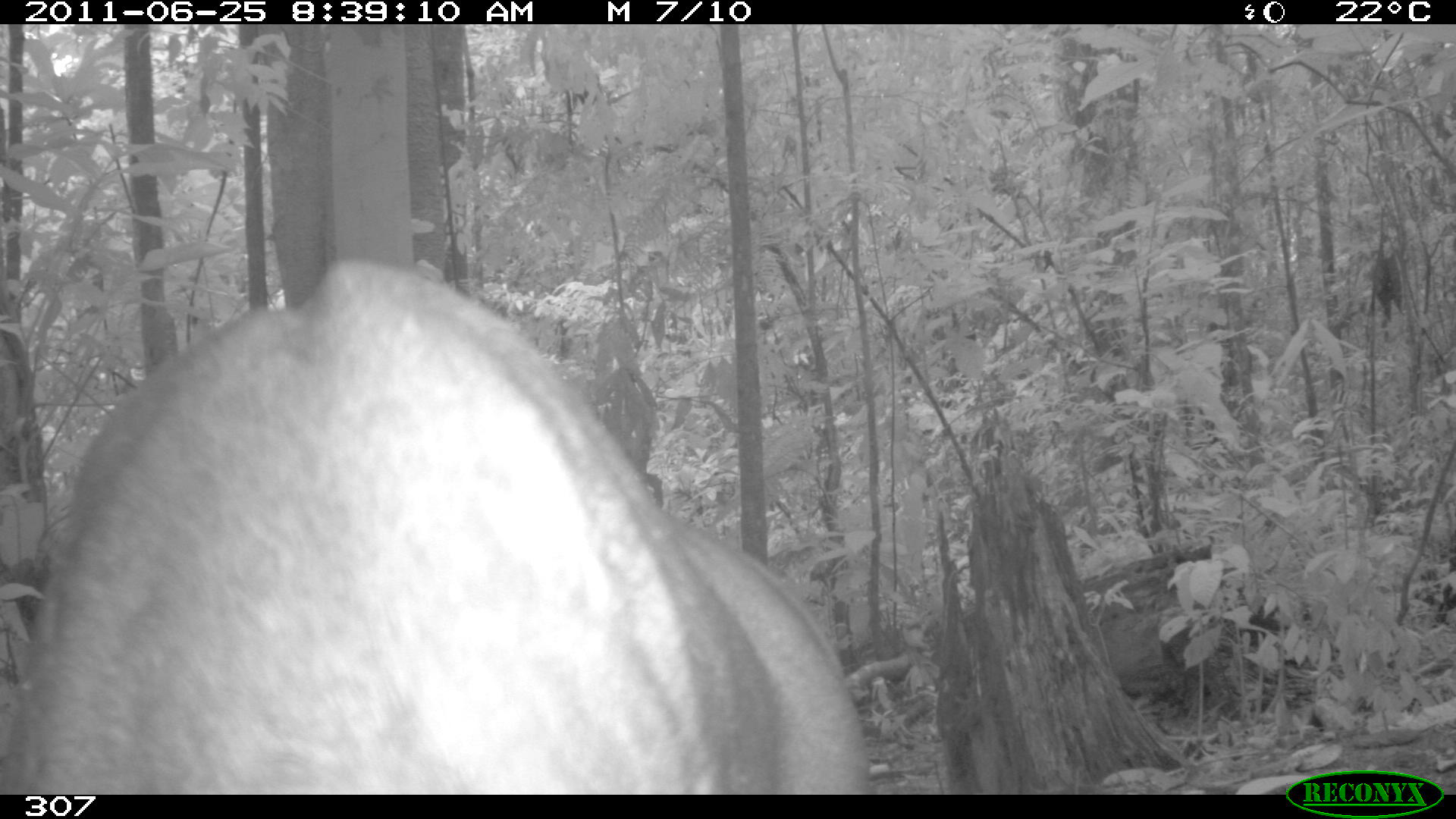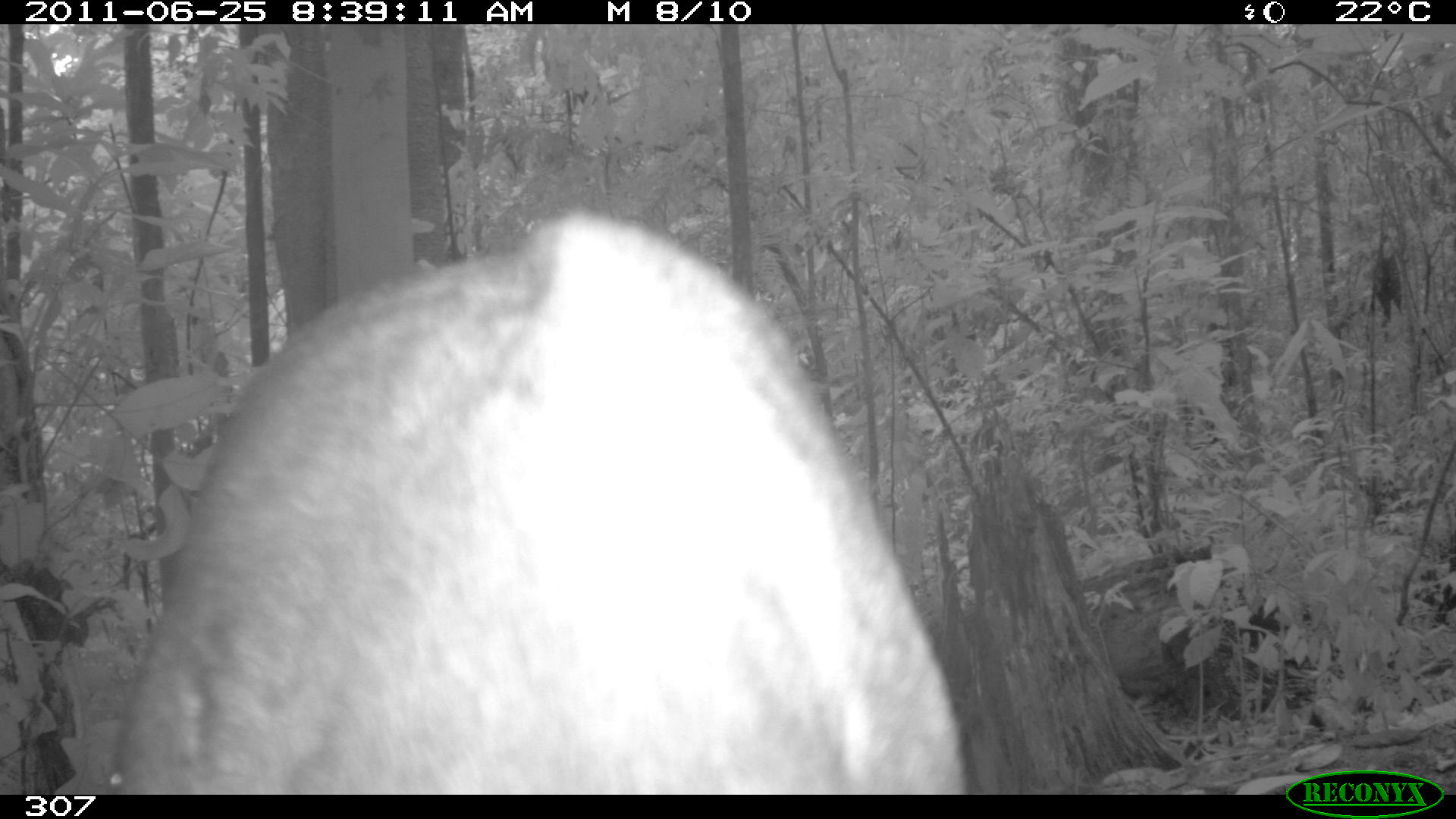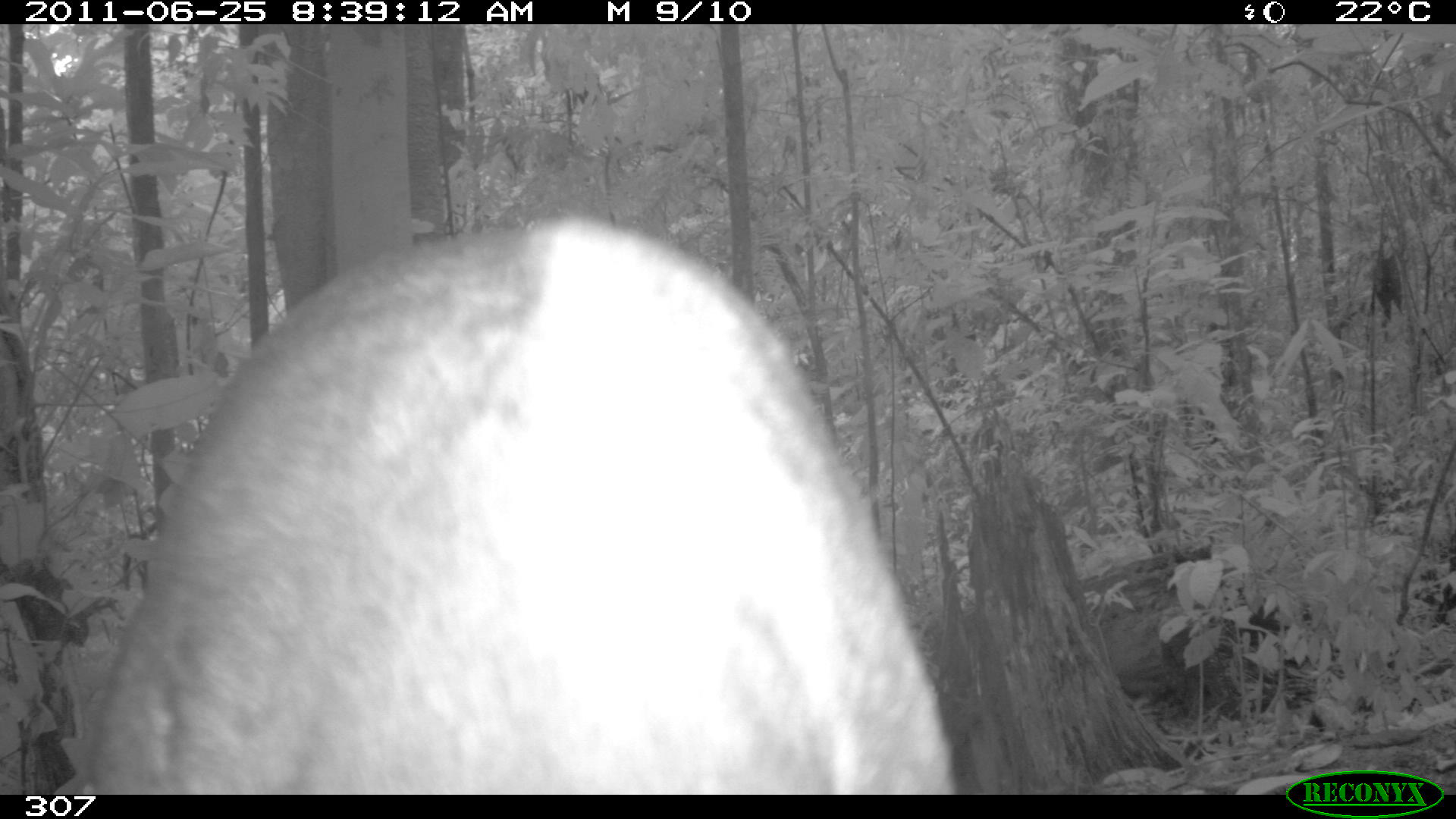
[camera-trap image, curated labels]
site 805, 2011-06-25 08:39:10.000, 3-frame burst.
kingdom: Animalia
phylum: Chordata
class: Mammalia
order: Artiodactyla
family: Cervidae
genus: Mazama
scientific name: Mazama gouazoubira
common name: gray brocket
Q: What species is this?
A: Mazama gouazoubira (gray brocket).